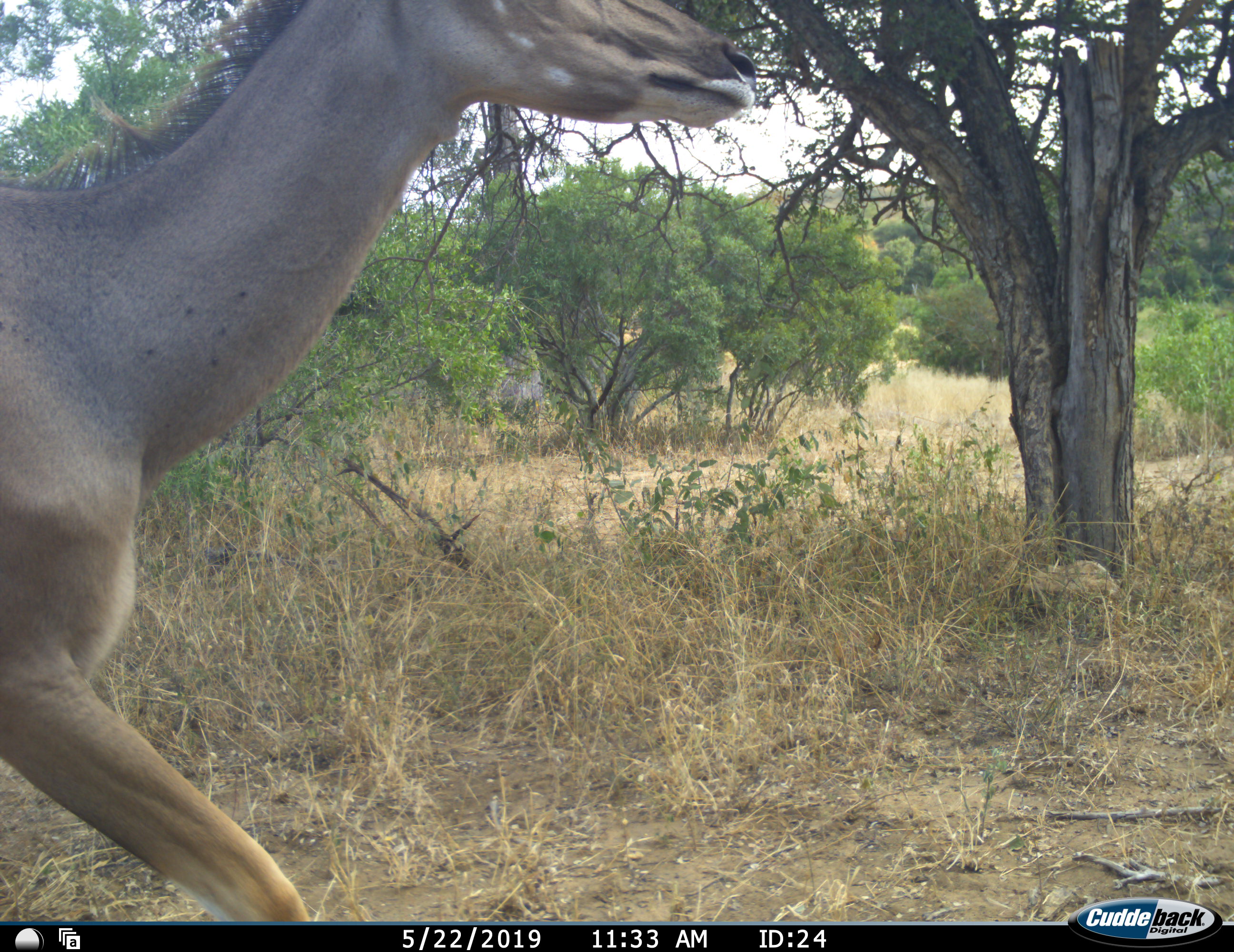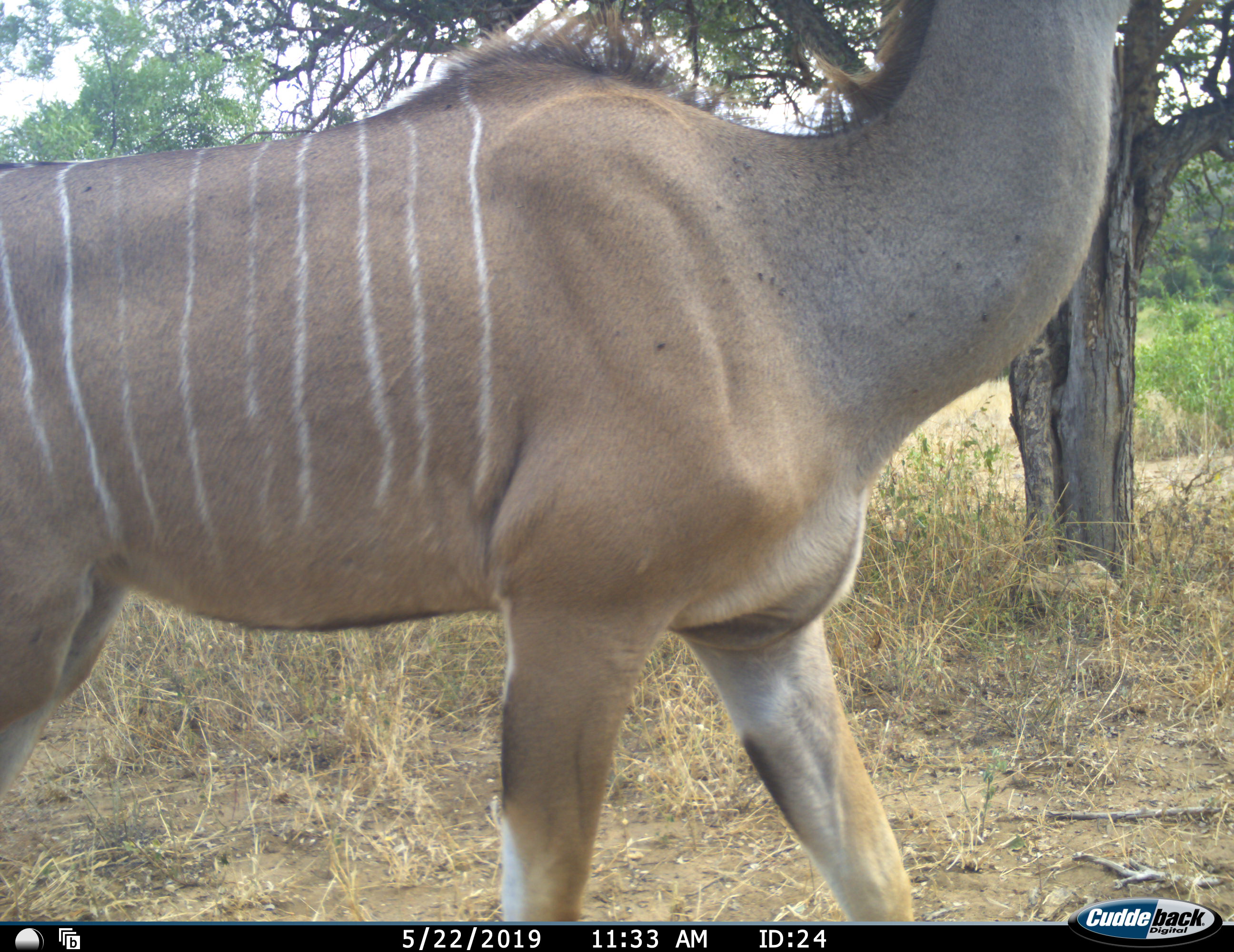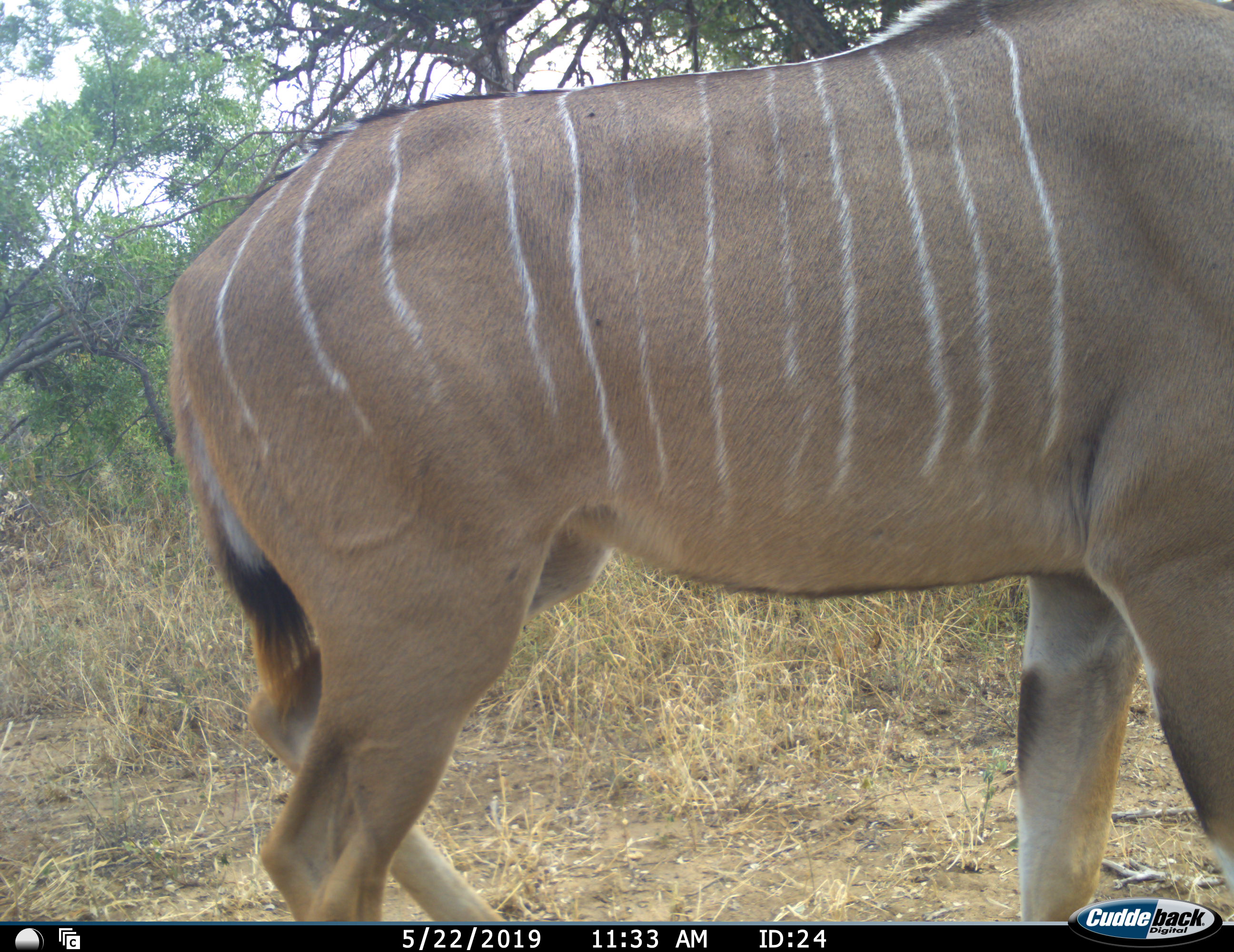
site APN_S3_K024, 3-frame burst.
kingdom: Animalia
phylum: Chordata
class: Mammalia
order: Artiodactyla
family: Bovidae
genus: Tragelaphus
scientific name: Tragelaphus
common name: kudu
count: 1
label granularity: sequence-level